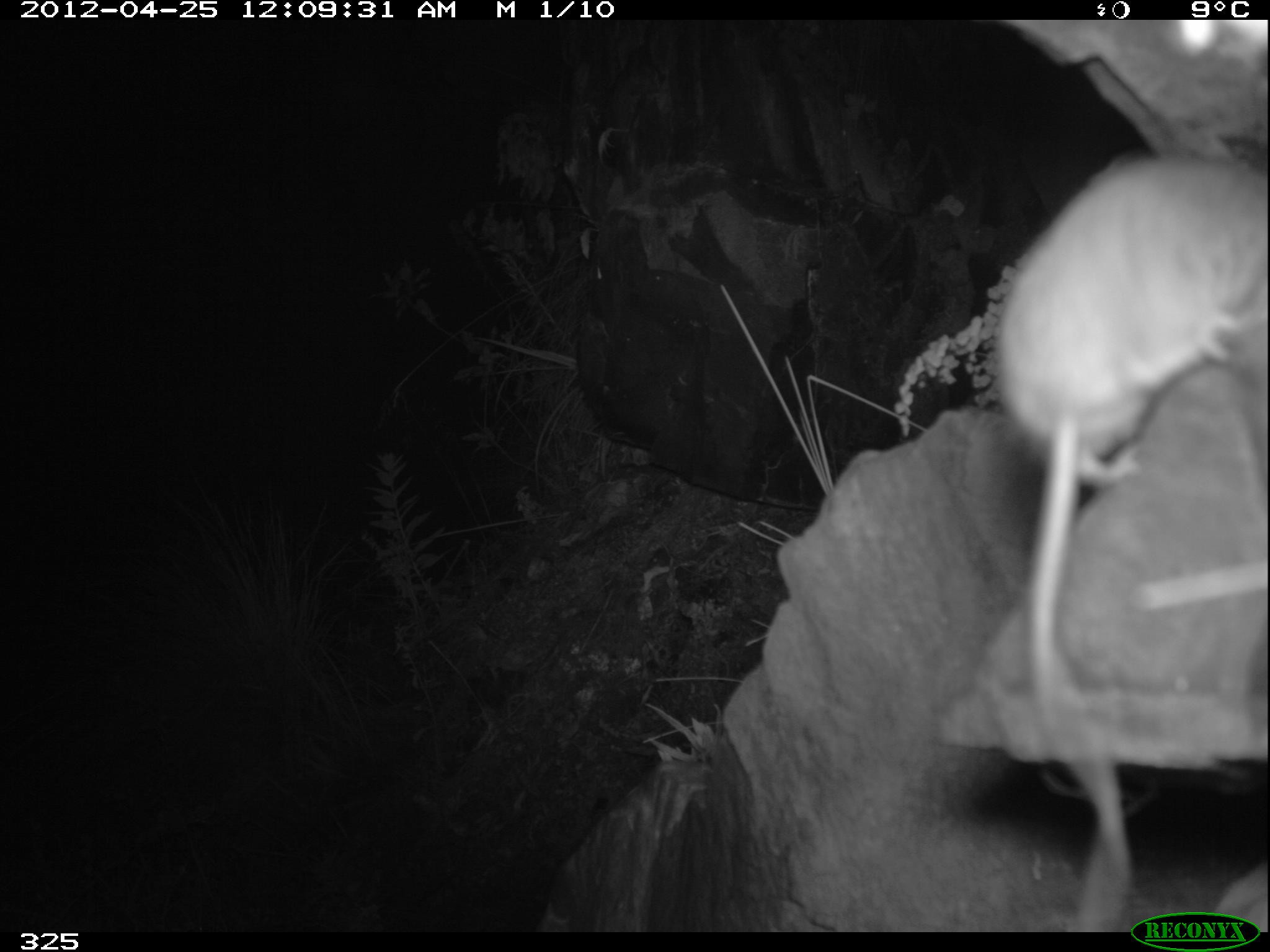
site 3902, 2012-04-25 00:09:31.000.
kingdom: Animalia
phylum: Chordata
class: Mammalia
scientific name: Marsupialia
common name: marsupials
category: unknown marsupial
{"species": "unknown marsupial (marsupials) (Marsupialia)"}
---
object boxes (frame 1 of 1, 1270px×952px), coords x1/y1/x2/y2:
unknown marsupial: 994/148/1267/928